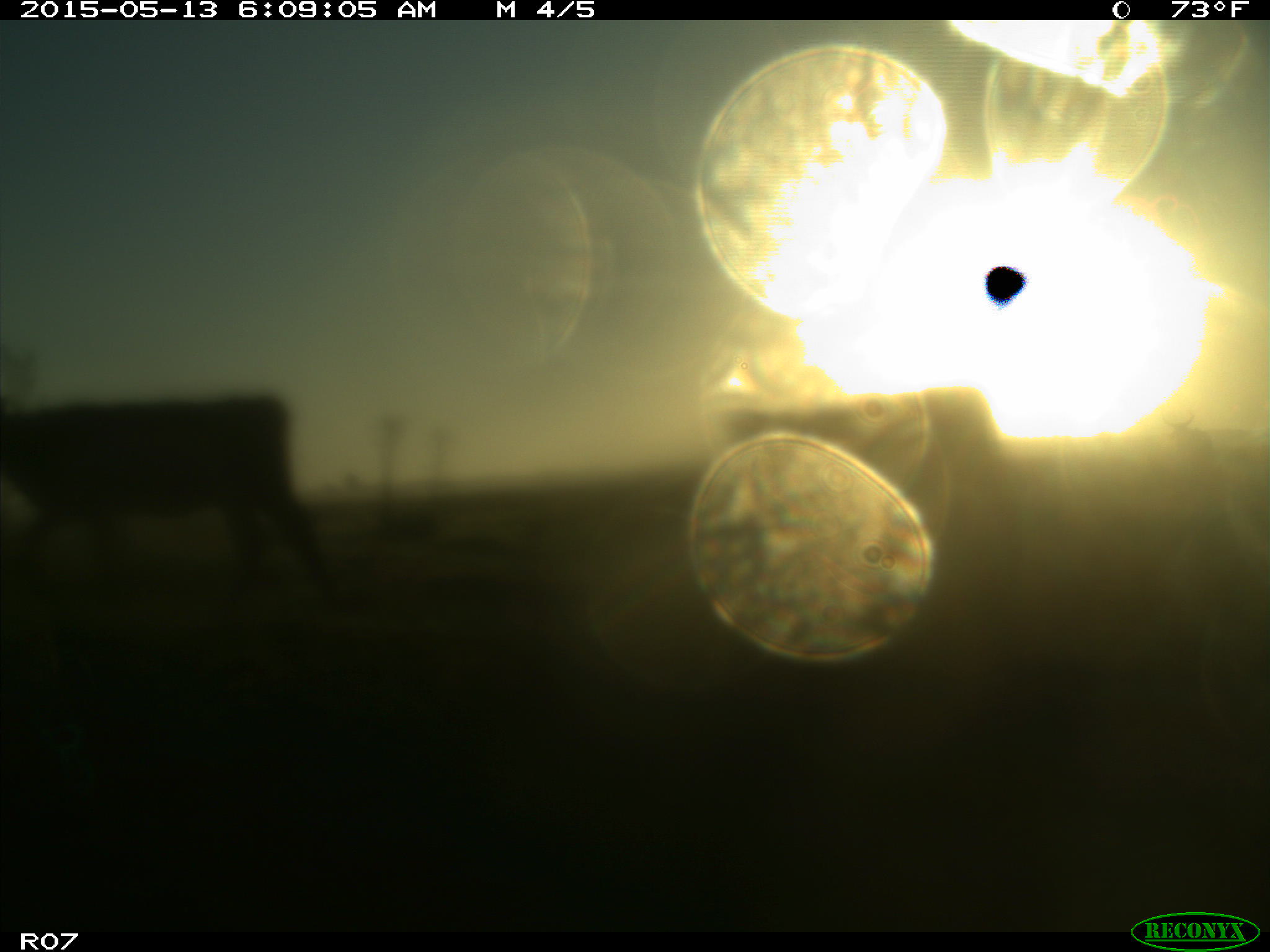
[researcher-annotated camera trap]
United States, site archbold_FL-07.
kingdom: Animalia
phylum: Chordata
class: Mammalia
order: Artiodactyla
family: Bovidae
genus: Bos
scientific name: Bos taurus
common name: domestic cow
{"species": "Bos taurus (domestic cow)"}